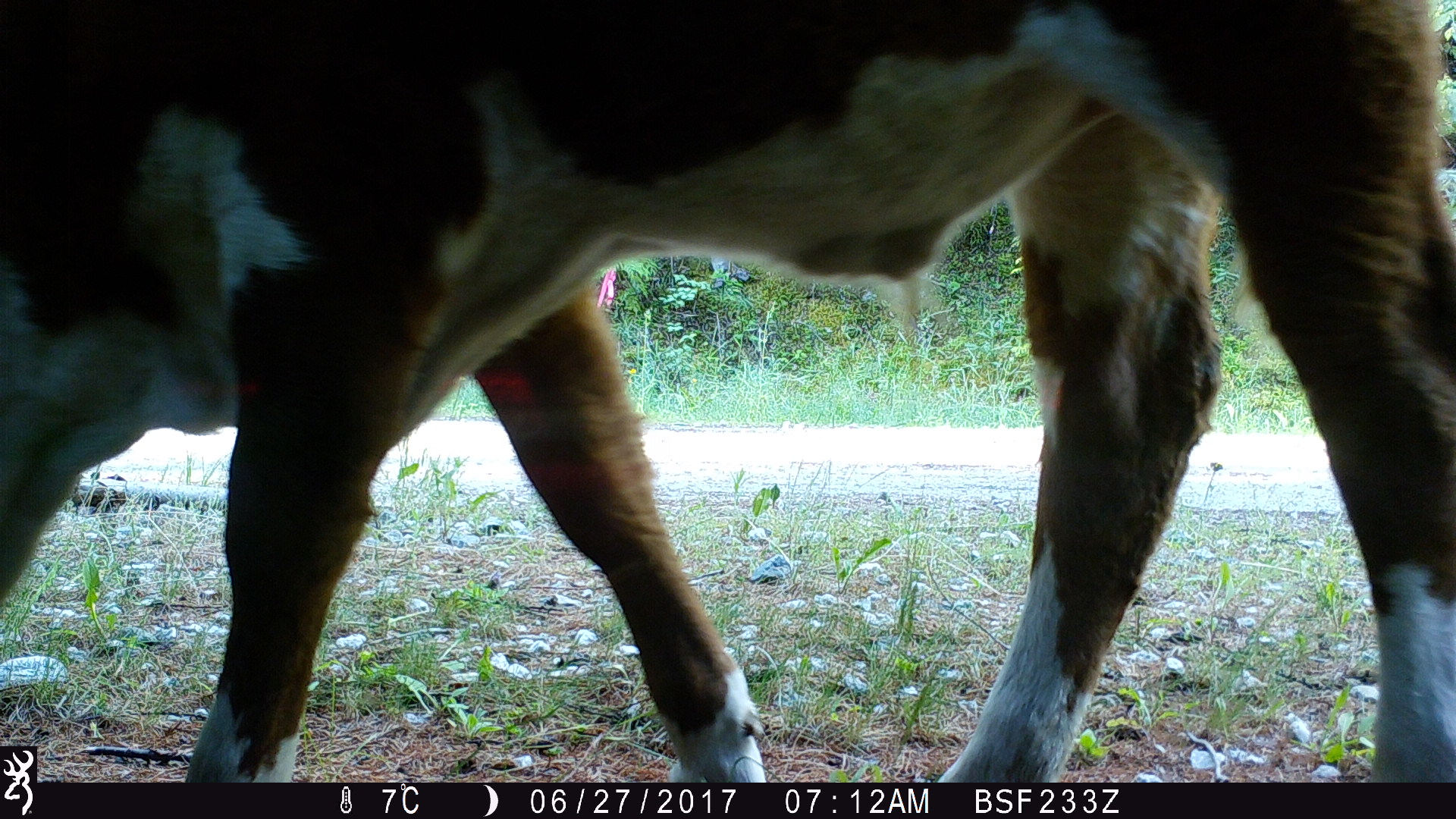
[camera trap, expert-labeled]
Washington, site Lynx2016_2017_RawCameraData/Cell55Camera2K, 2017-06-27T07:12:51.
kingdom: Animalia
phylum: Chordata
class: Mammalia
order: Artiodactyla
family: Bovidae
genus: Bos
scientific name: Bos taurus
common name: domestic cattle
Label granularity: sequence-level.